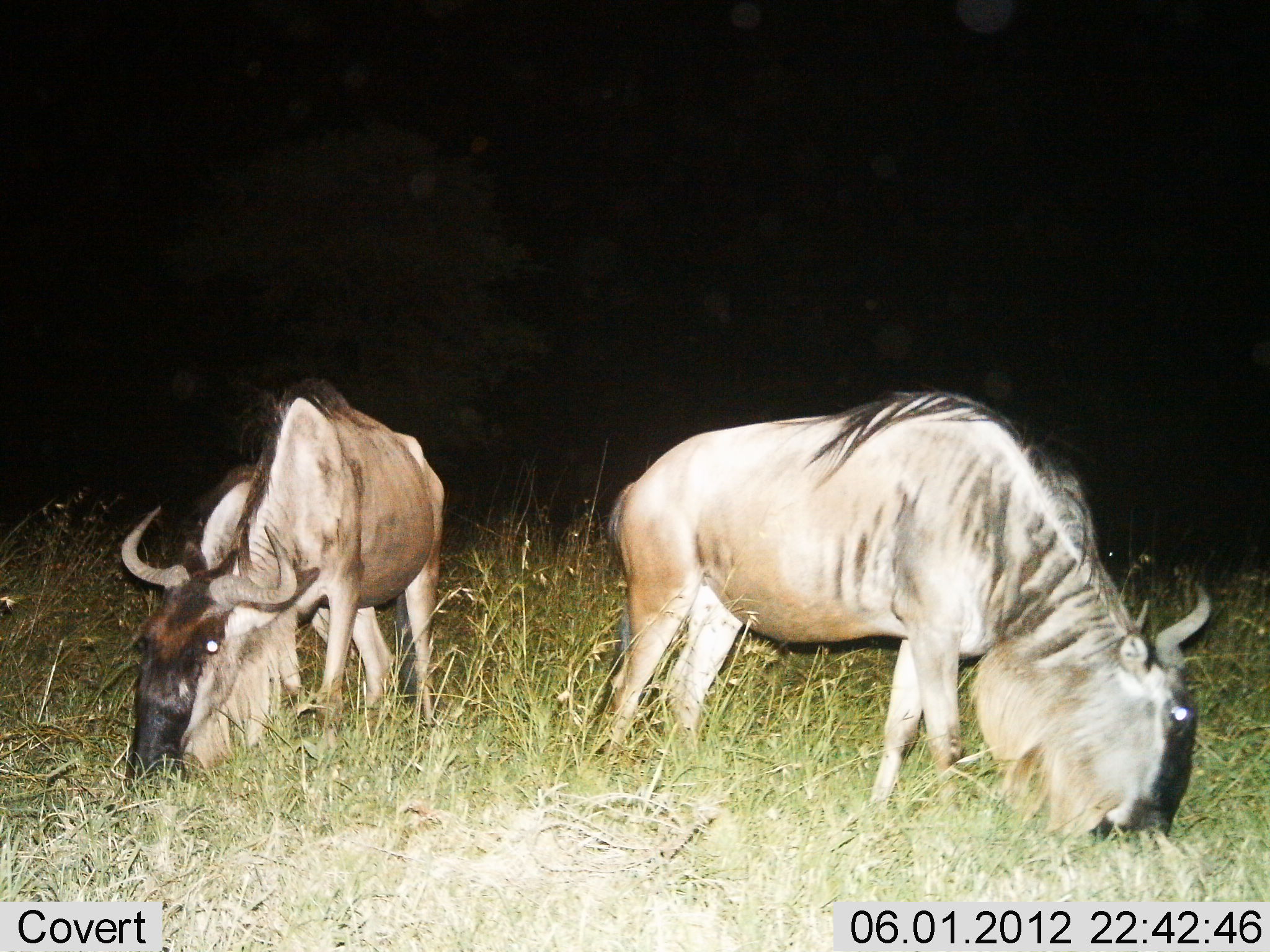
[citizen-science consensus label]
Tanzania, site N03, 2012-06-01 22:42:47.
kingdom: Animalia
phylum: Chordata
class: Mammalia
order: Artiodactyla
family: Bovidae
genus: Connochaetes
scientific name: Connochaetes taurinus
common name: blue wildebeest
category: wildebeest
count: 2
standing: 0%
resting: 0%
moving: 0%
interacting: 0%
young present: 0%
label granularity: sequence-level